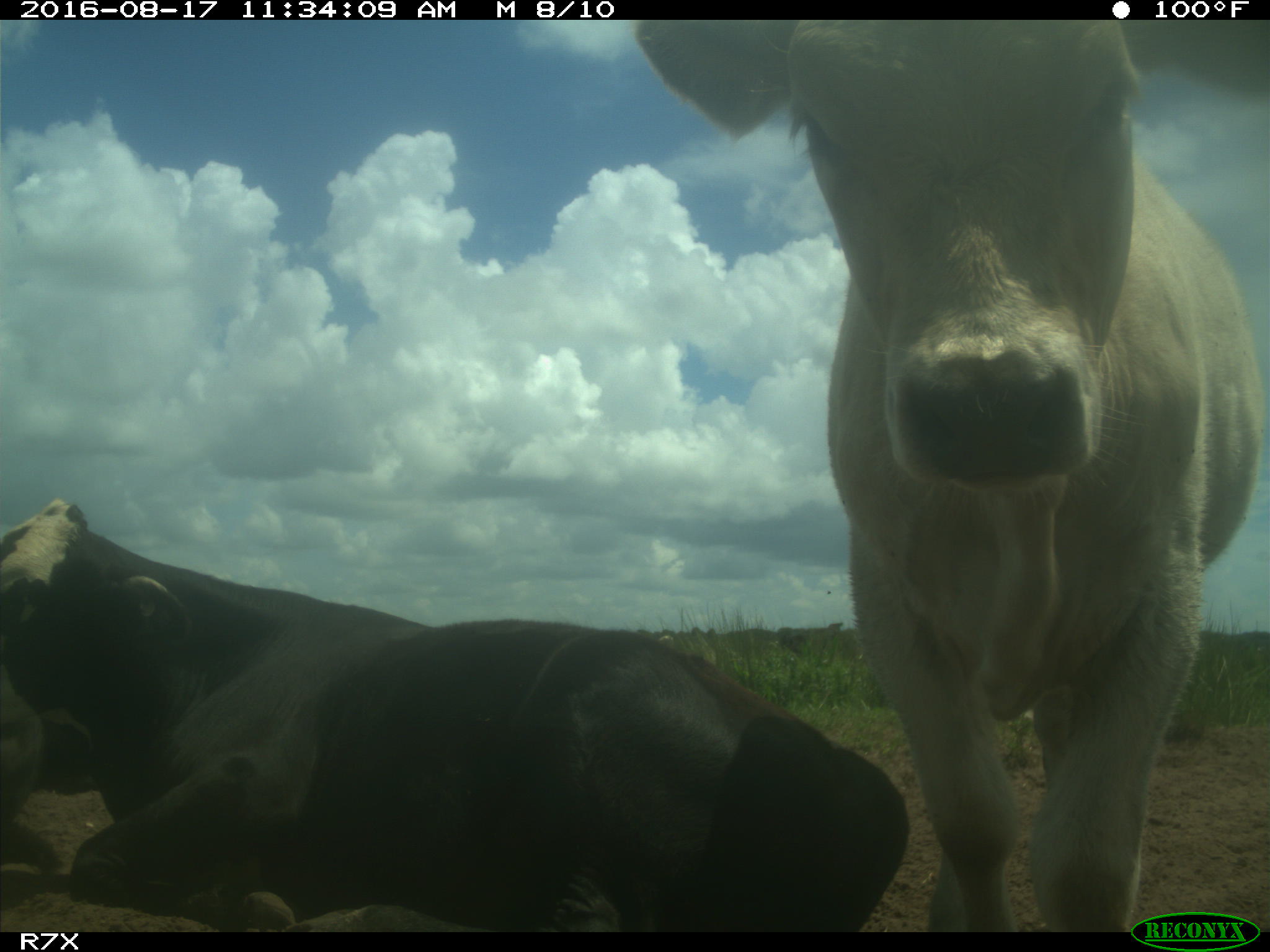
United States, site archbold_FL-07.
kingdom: Animalia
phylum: Chordata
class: Mammalia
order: Artiodactyla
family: Bovidae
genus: Bos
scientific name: Bos taurus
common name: domestic cow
Bos taurus (domestic cow).